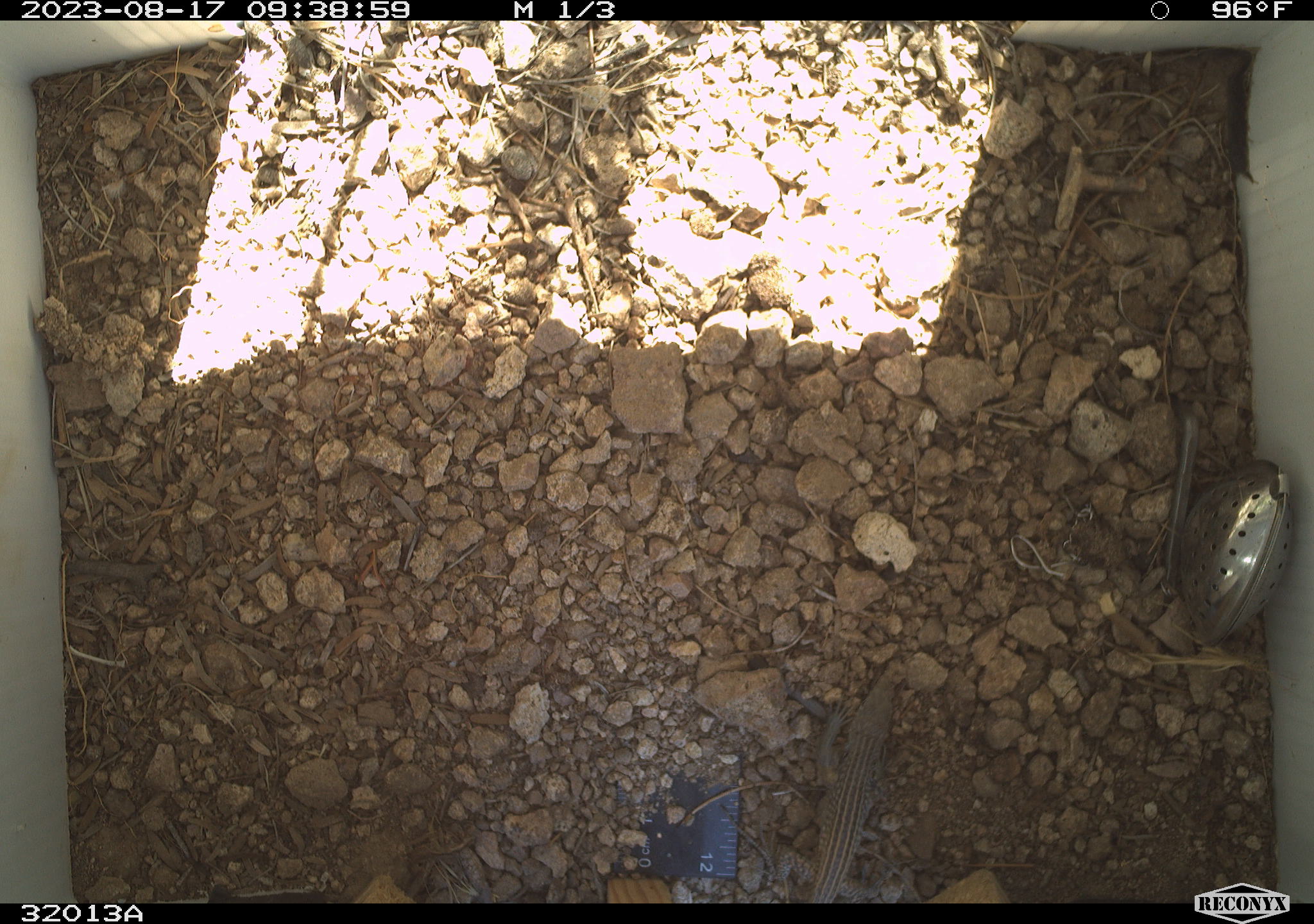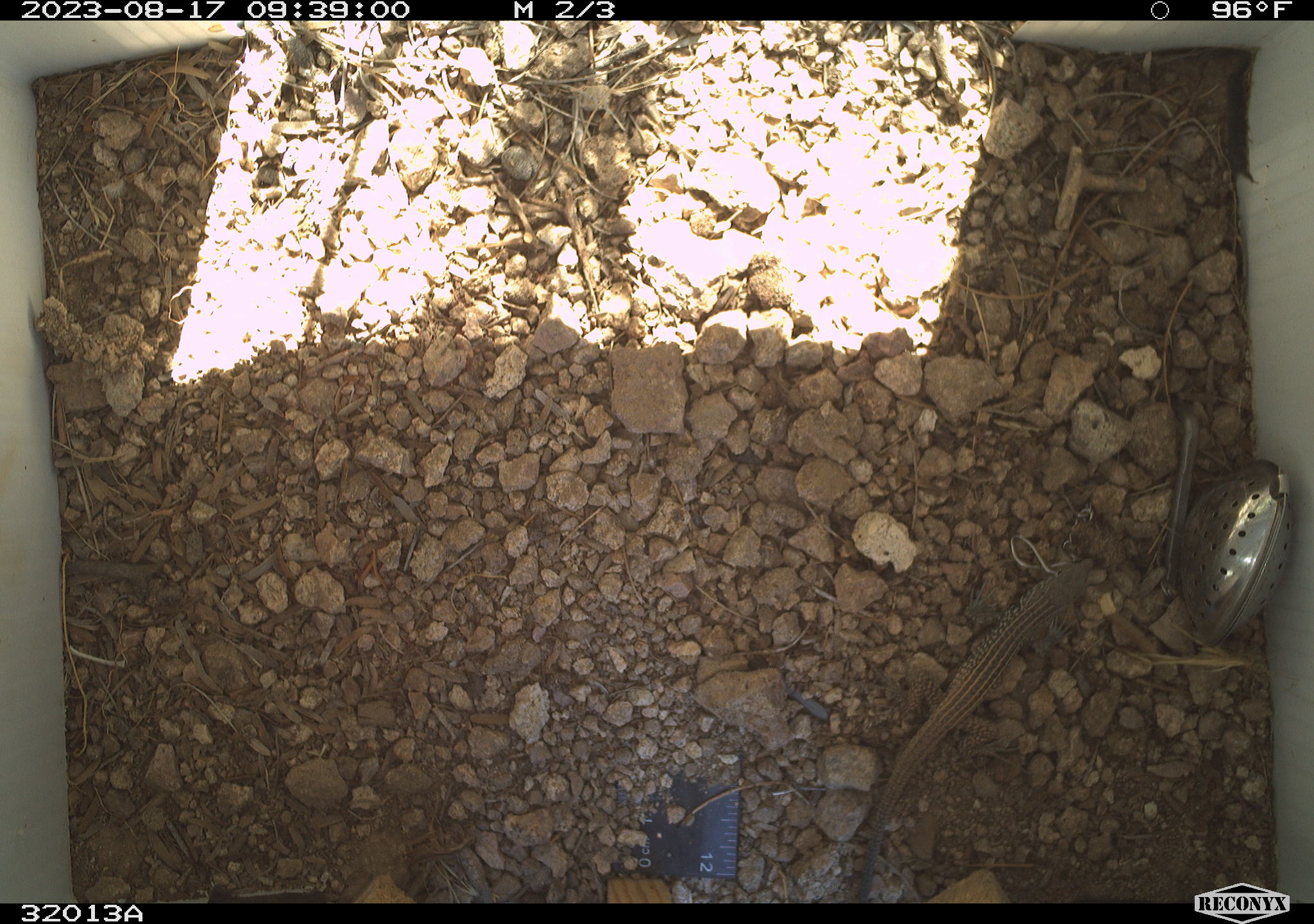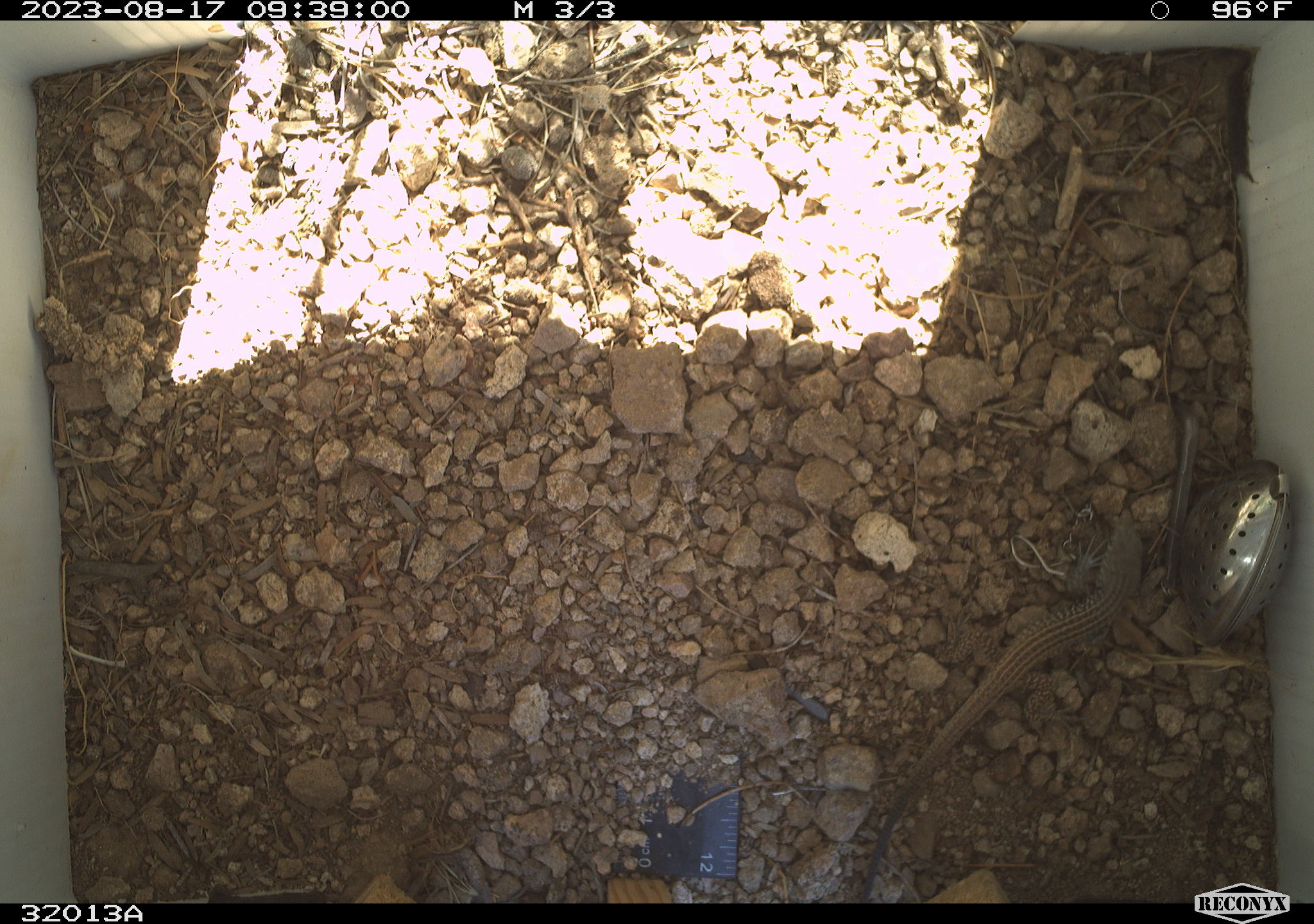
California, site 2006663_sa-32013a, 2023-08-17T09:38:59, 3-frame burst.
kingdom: Animalia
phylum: Chordata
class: Reptilia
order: Squamata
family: Teiidae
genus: Aspidoscelis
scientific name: Aspidoscelis tigris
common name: western whiptail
Western whiptail (Aspidoscelis tigris).